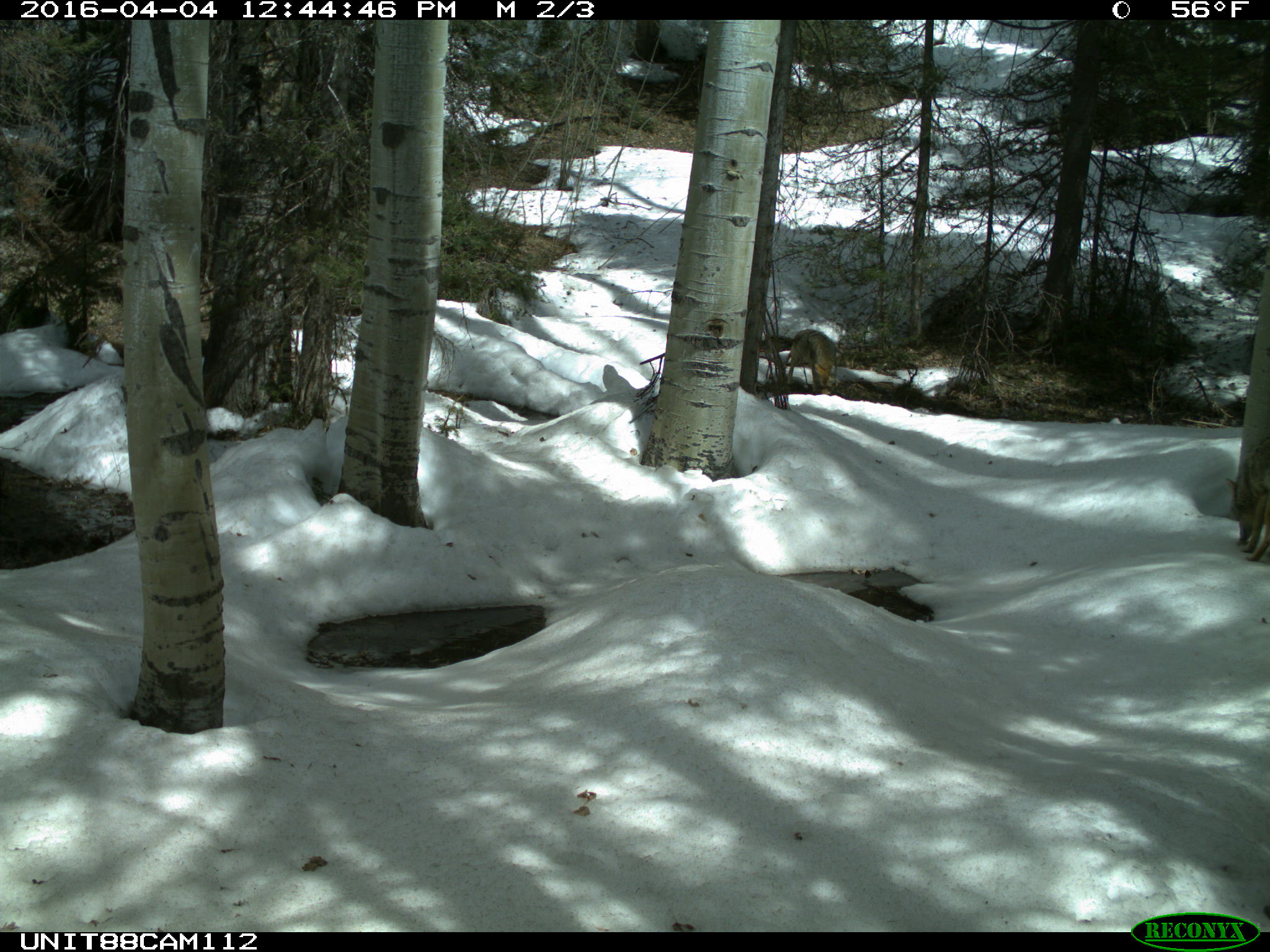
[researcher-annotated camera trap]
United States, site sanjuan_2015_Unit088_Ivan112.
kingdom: Animalia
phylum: Chordata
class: Mammalia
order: Carnivora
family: Canidae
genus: Canis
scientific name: Canis latrans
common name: coyote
Canis latrans (coyote).